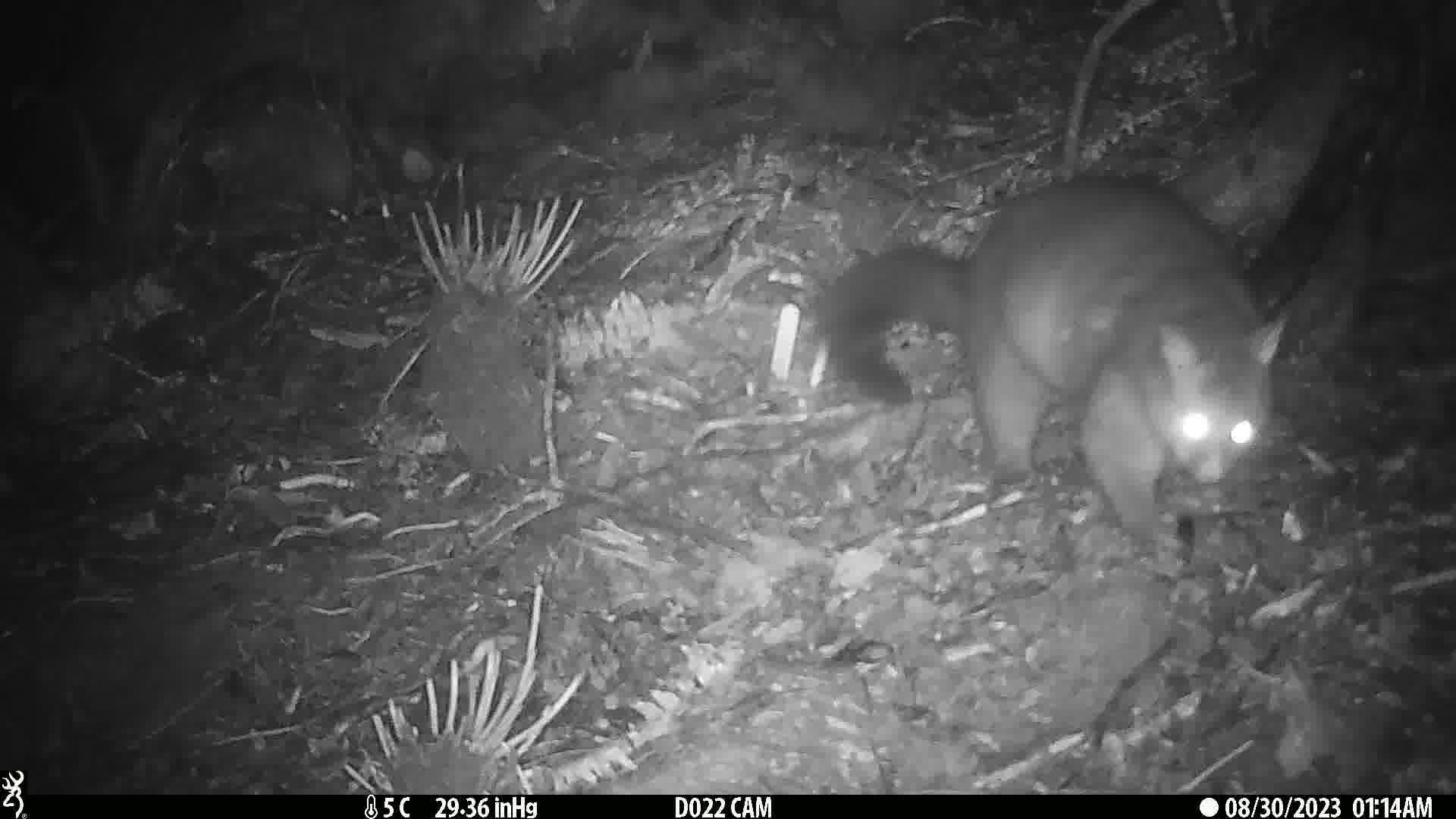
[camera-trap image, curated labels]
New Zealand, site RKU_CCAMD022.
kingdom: Animalia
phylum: Chordata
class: Mammalia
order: Diprotodontia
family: Phalangeridae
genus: Trichosurus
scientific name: Trichosurus vulpecula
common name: common brushtail possum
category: possum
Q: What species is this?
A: Possum (common brushtail possum) (Trichosurus vulpecula).